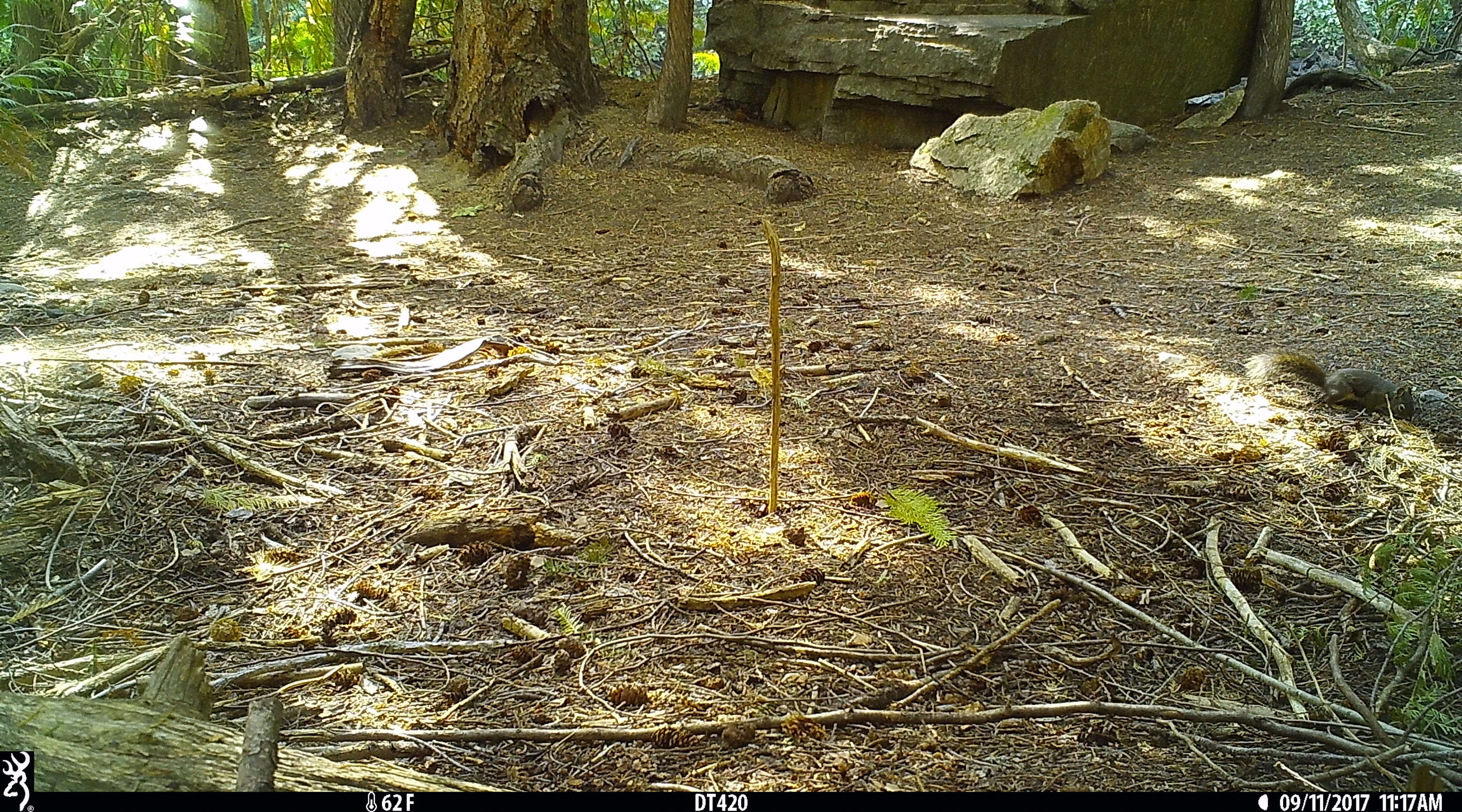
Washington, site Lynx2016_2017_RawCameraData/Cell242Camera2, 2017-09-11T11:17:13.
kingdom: Animalia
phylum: Chordata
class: Mammalia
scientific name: Mammalia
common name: small mammal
Small mammal (Mammalia). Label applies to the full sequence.